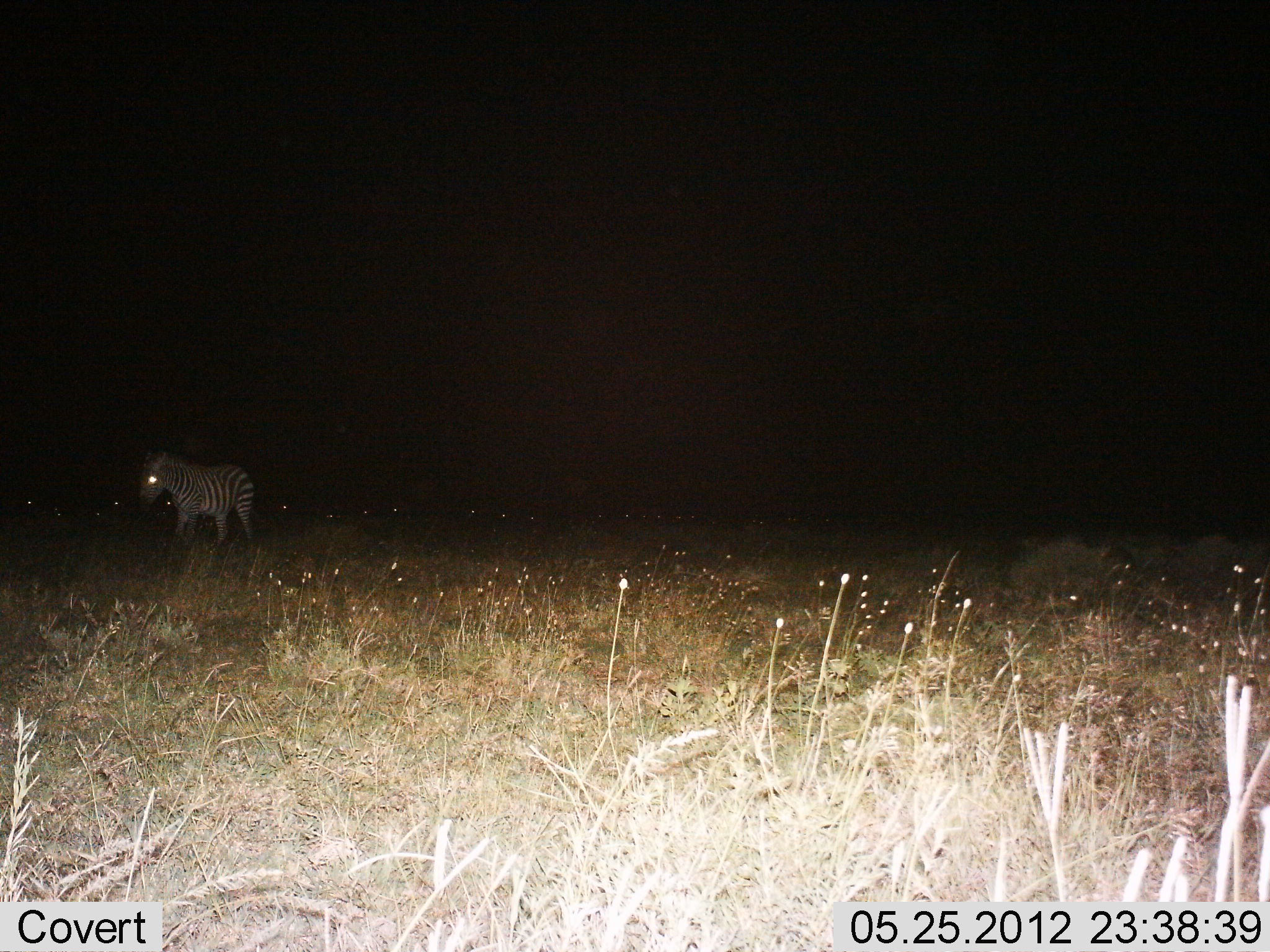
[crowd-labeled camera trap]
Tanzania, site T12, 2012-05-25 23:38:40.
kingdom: Animalia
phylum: Chordata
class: Mammalia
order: Perissodactyla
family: Equidae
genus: Equus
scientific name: Equus quagga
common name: plains zebra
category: zebra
Zebra (plains zebra) (Equus quagga), count 1. Behavior (volunteer vote fractions): standing 30%, resting 0%, moving 70%, interacting 0%. Young present (vote fraction): 0%. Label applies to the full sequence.